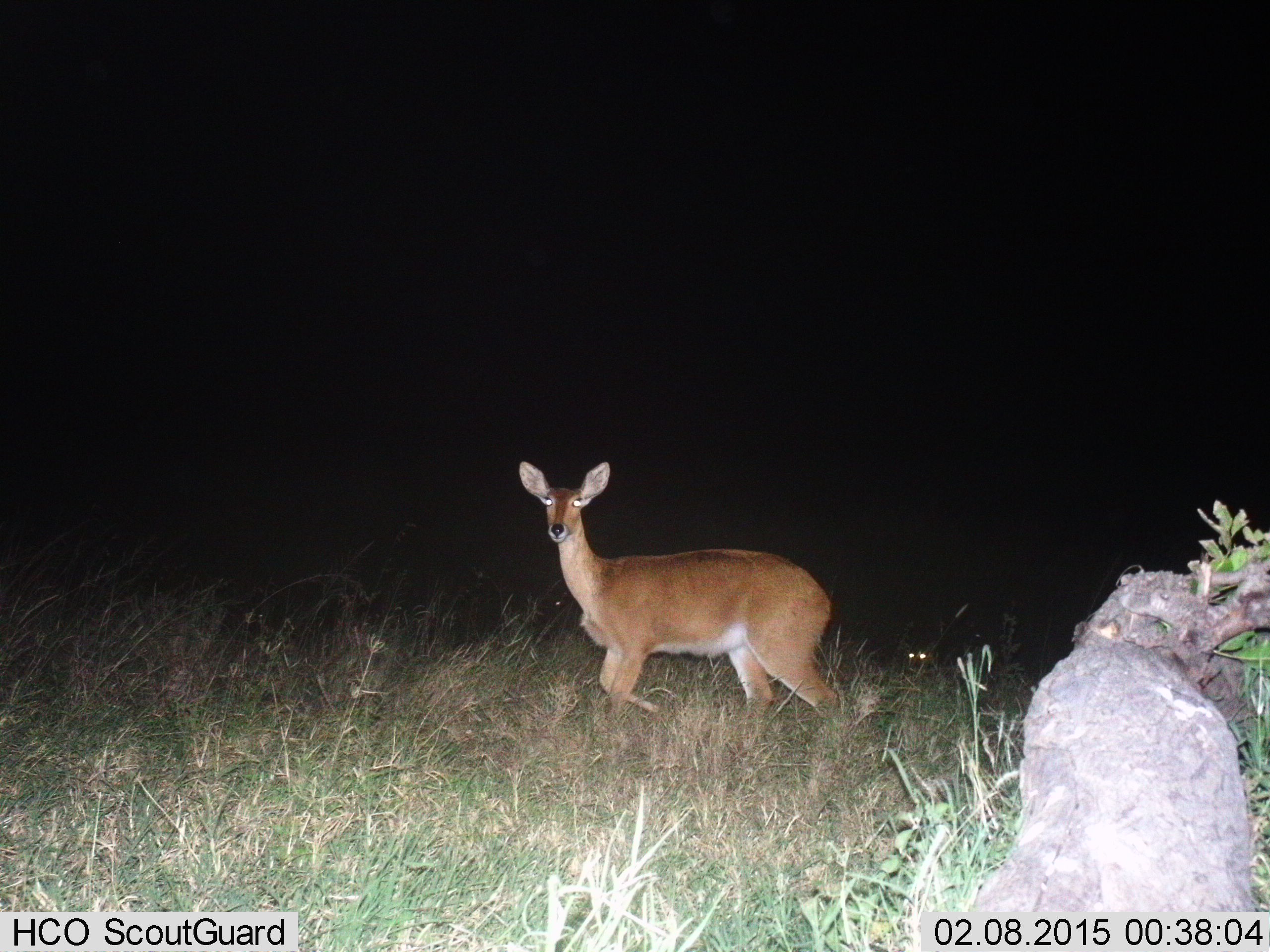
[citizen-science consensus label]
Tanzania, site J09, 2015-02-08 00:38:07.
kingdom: Animalia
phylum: Chordata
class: Mammalia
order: Artiodactyla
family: Bovidae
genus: Redunca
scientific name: Redunca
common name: reedbuck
Reedbuck (Redunca), count 1. Behavior (volunteer vote fractions): standing 80%, resting 0%, moving 30%, interacting 0%. Young present (vote fraction): 0%. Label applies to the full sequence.